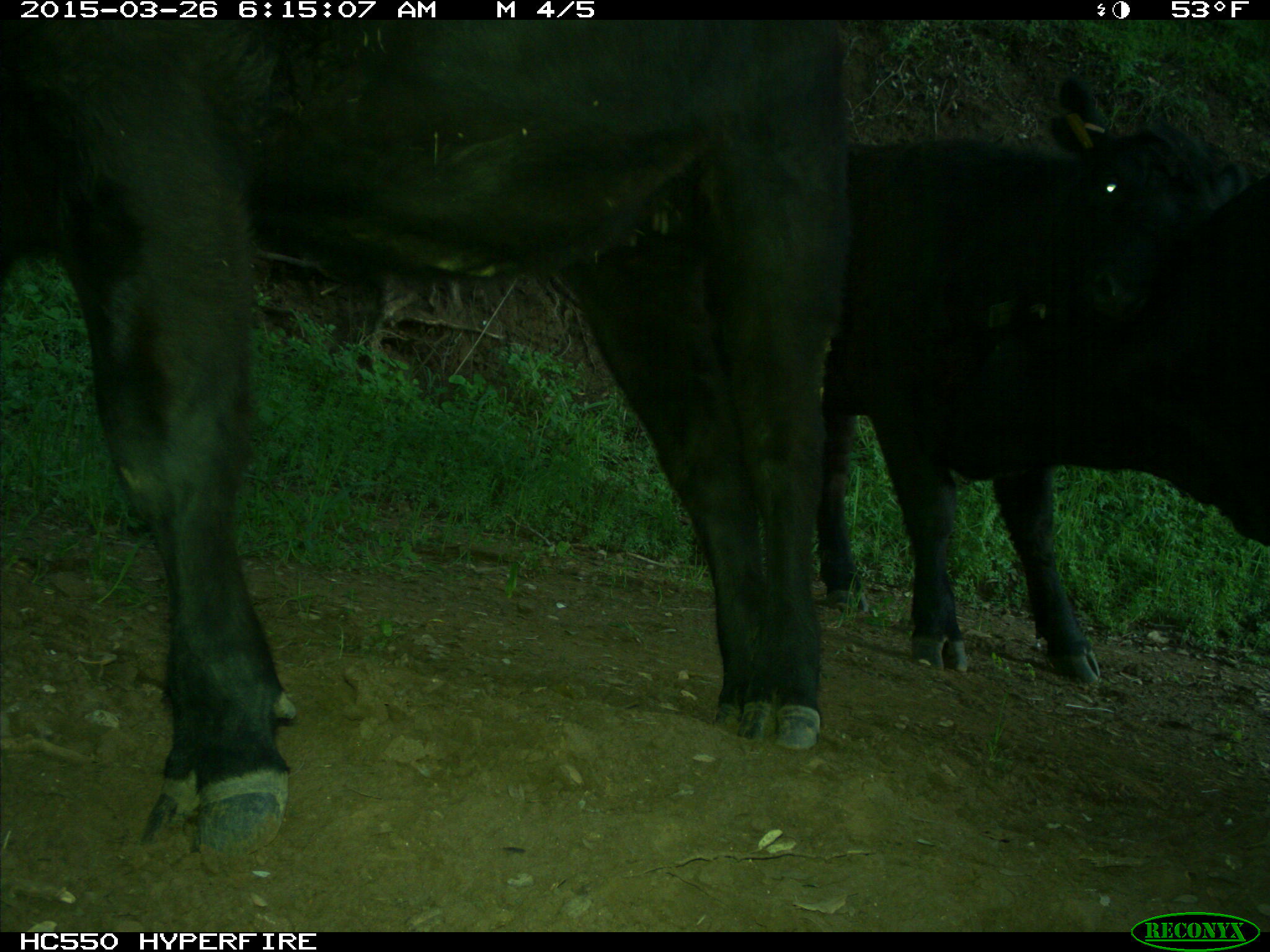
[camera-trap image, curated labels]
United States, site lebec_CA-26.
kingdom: Animalia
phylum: Chordata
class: Mammalia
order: Artiodactyla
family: Bovidae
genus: Bos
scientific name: Bos taurus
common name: domestic cow